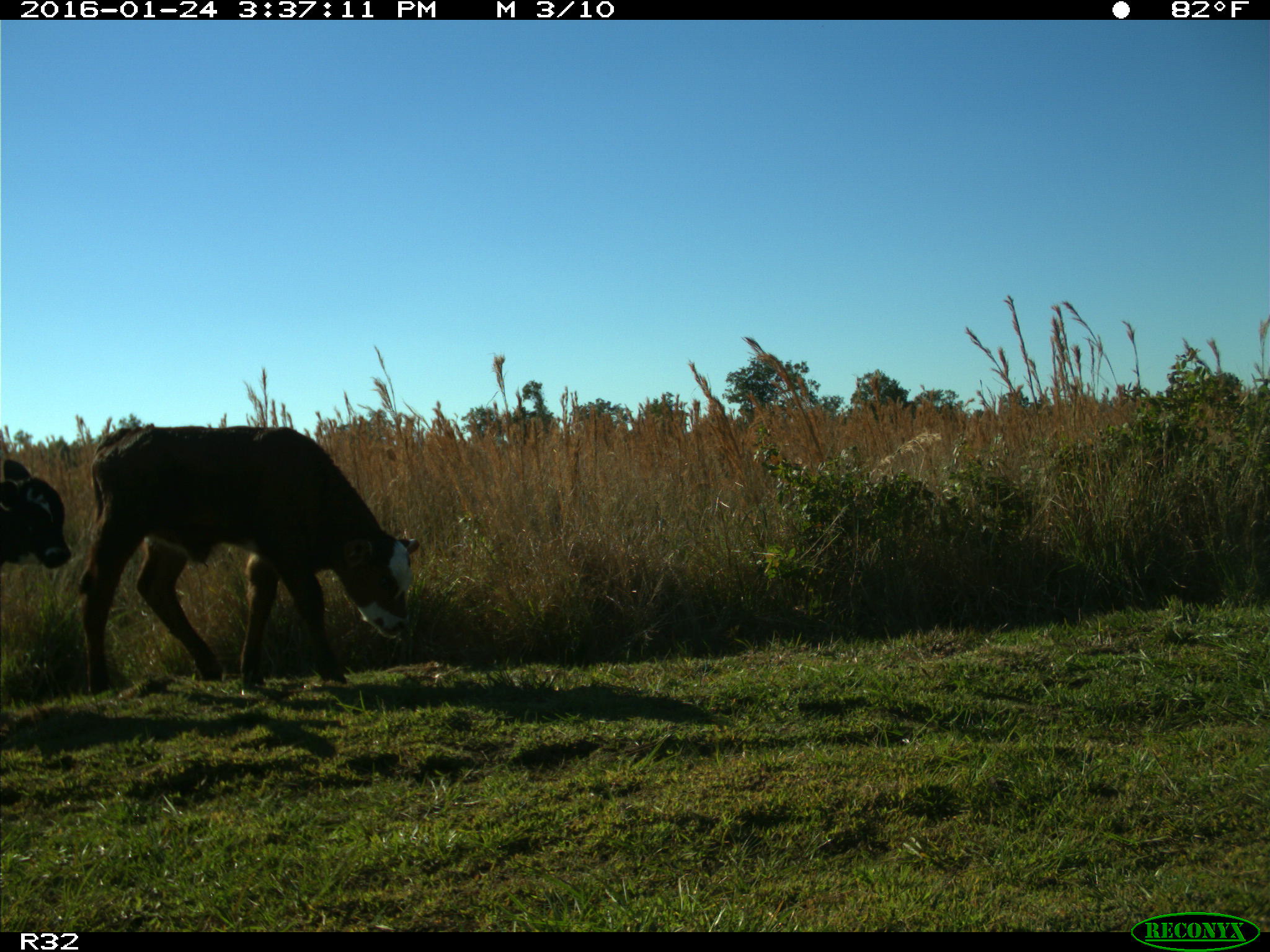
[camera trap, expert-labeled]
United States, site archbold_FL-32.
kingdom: Animalia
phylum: Chordata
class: Mammalia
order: Artiodactyla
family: Bovidae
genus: Bos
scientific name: Bos taurus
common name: domestic cow